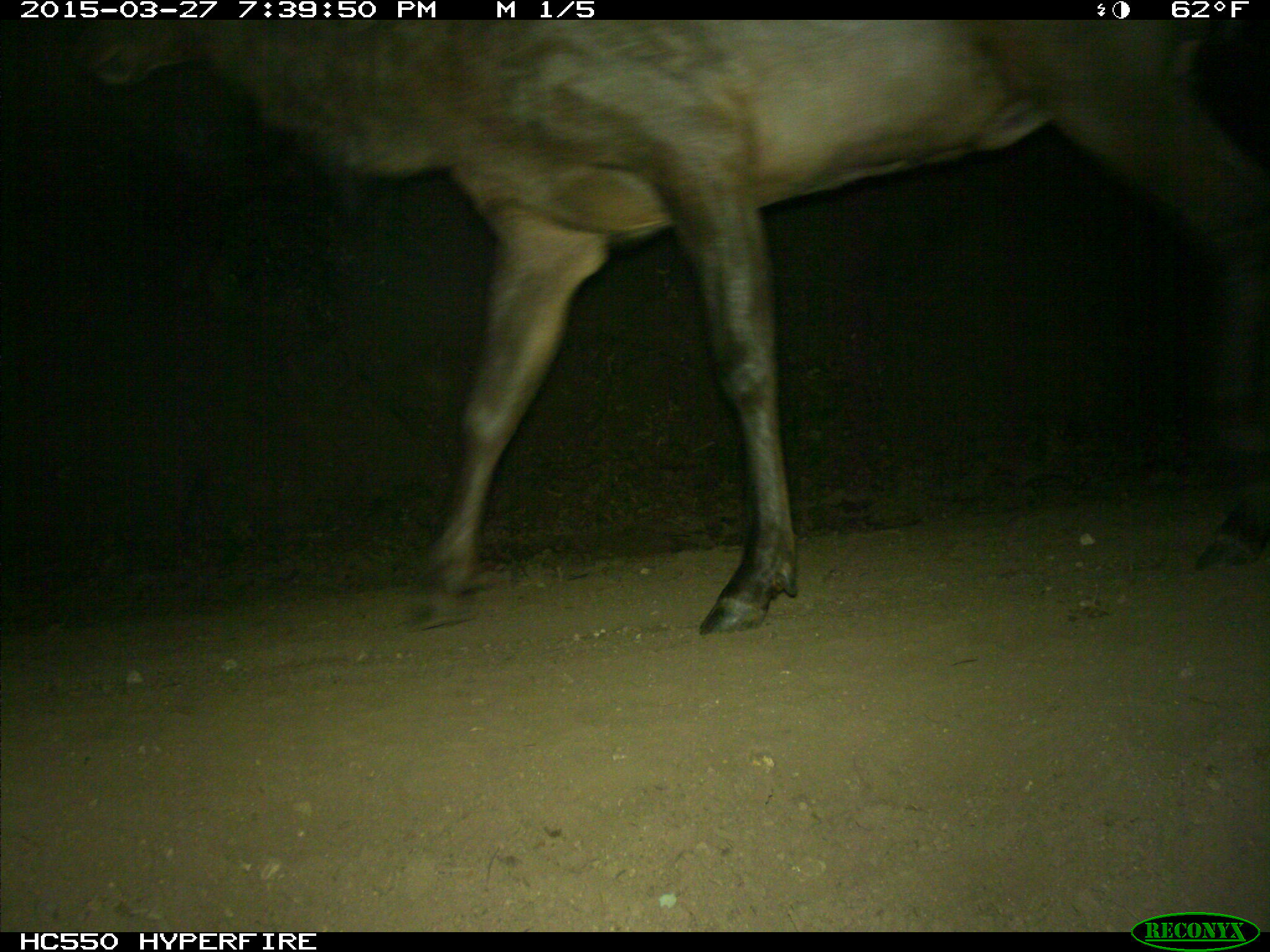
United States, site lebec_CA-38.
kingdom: Animalia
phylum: Chordata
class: Mammalia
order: Artiodactyla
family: Cervidae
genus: Cervus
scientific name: Cervus canadensis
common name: elk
Cervus canadensis (elk).